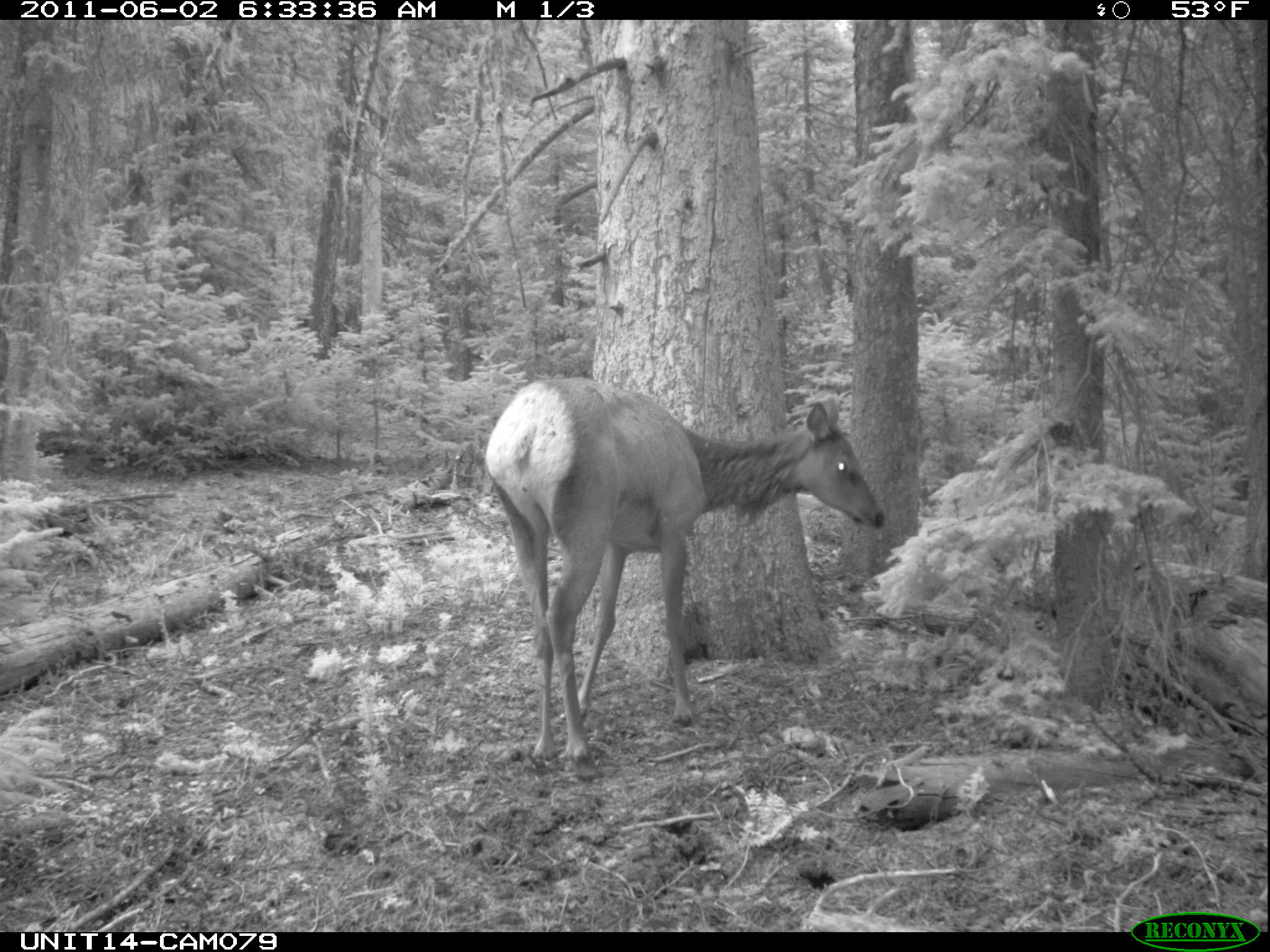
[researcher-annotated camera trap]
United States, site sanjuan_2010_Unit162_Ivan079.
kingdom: Animalia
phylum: Chordata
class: Mammalia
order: Artiodactyla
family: Cervidae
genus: Cervus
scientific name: Cervus elaphus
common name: red deer